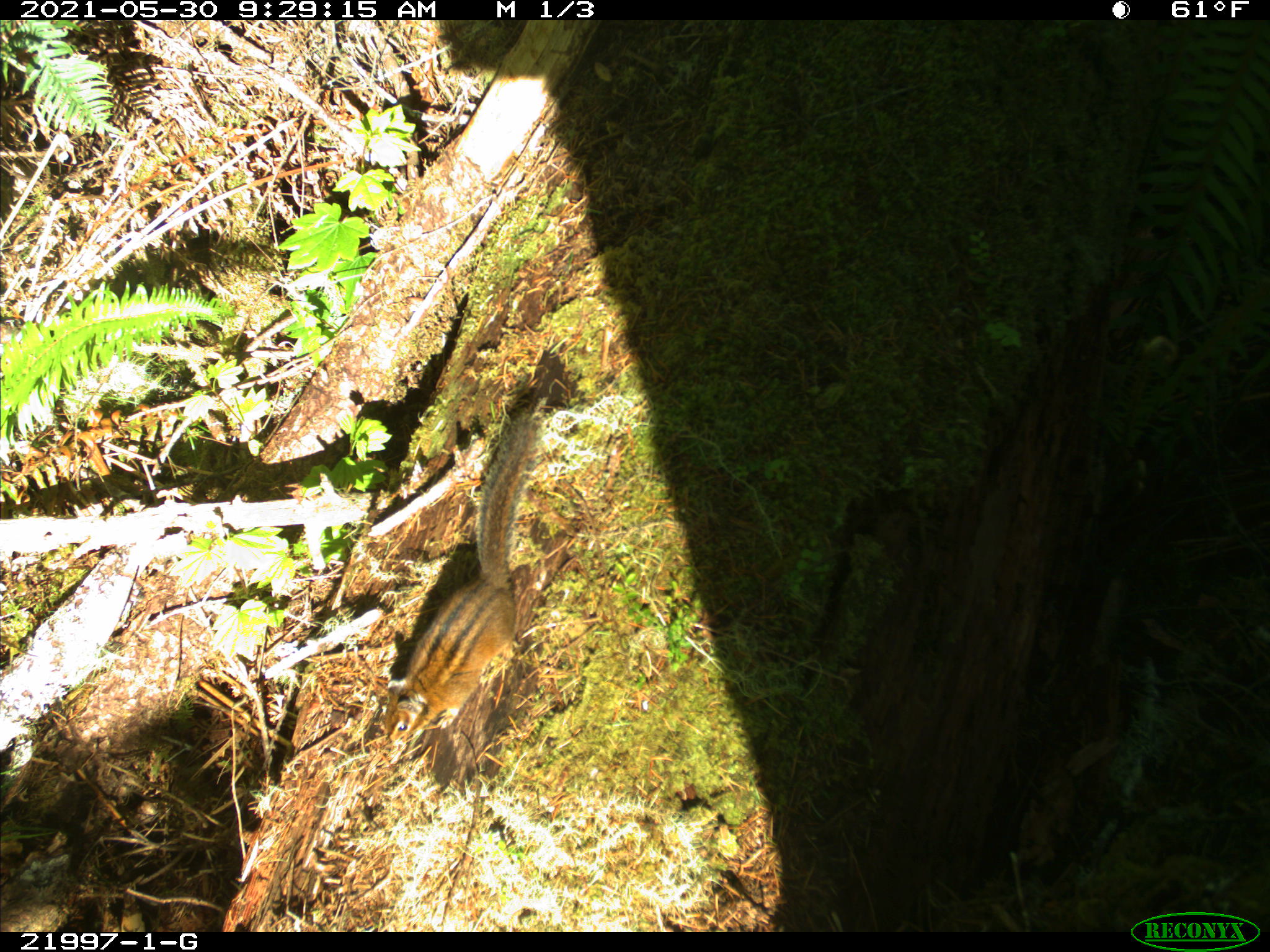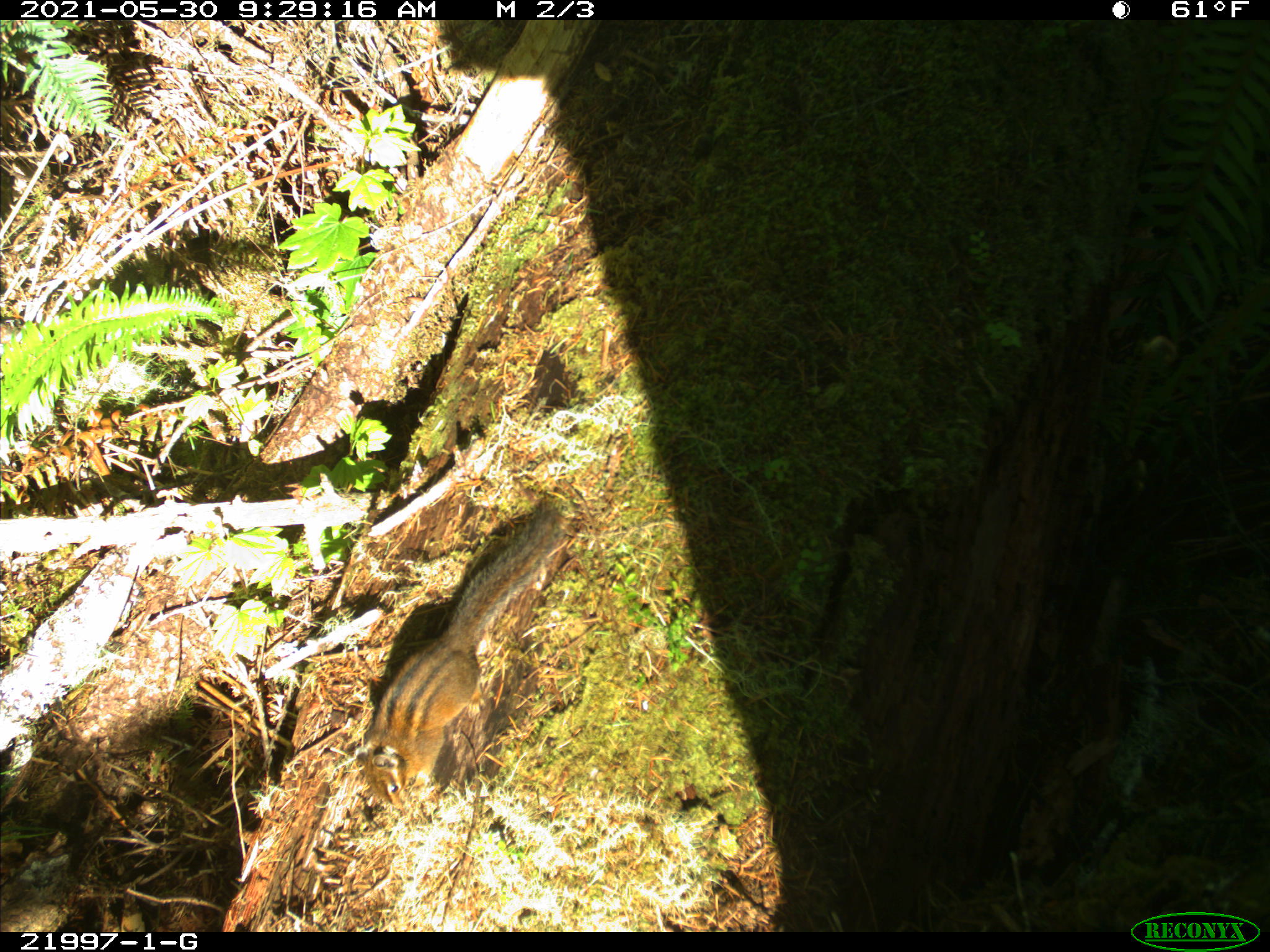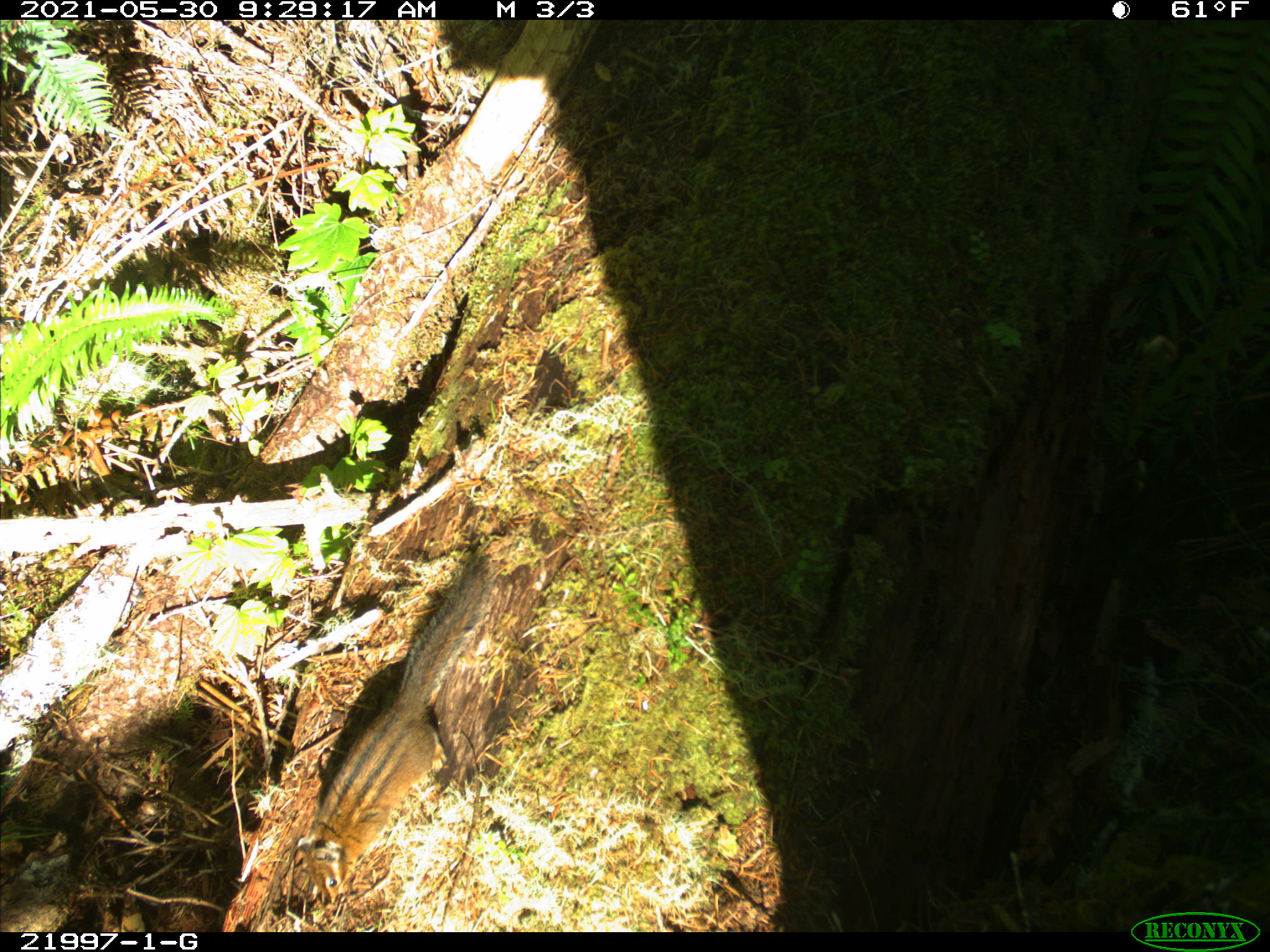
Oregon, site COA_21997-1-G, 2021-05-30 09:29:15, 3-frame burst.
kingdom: Animalia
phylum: Chordata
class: Mammalia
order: Rodentia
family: Sciuridae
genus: Neotamias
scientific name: Neotamias townsendii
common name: townsend's chipmunk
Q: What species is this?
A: Townsend's chipmunk (Neotamias townsendii).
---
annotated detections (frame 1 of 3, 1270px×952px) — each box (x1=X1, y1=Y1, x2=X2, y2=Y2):
townsend's chipmunk: (x1=338, y1=396, x2=606, y2=782)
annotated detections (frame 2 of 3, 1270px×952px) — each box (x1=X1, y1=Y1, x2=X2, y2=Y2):
townsend's chipmunk: (x1=338, y1=483, x2=593, y2=827)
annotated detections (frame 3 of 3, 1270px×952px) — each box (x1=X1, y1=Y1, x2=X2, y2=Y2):
townsend's chipmunk: (x1=275, y1=523, x2=518, y2=922)